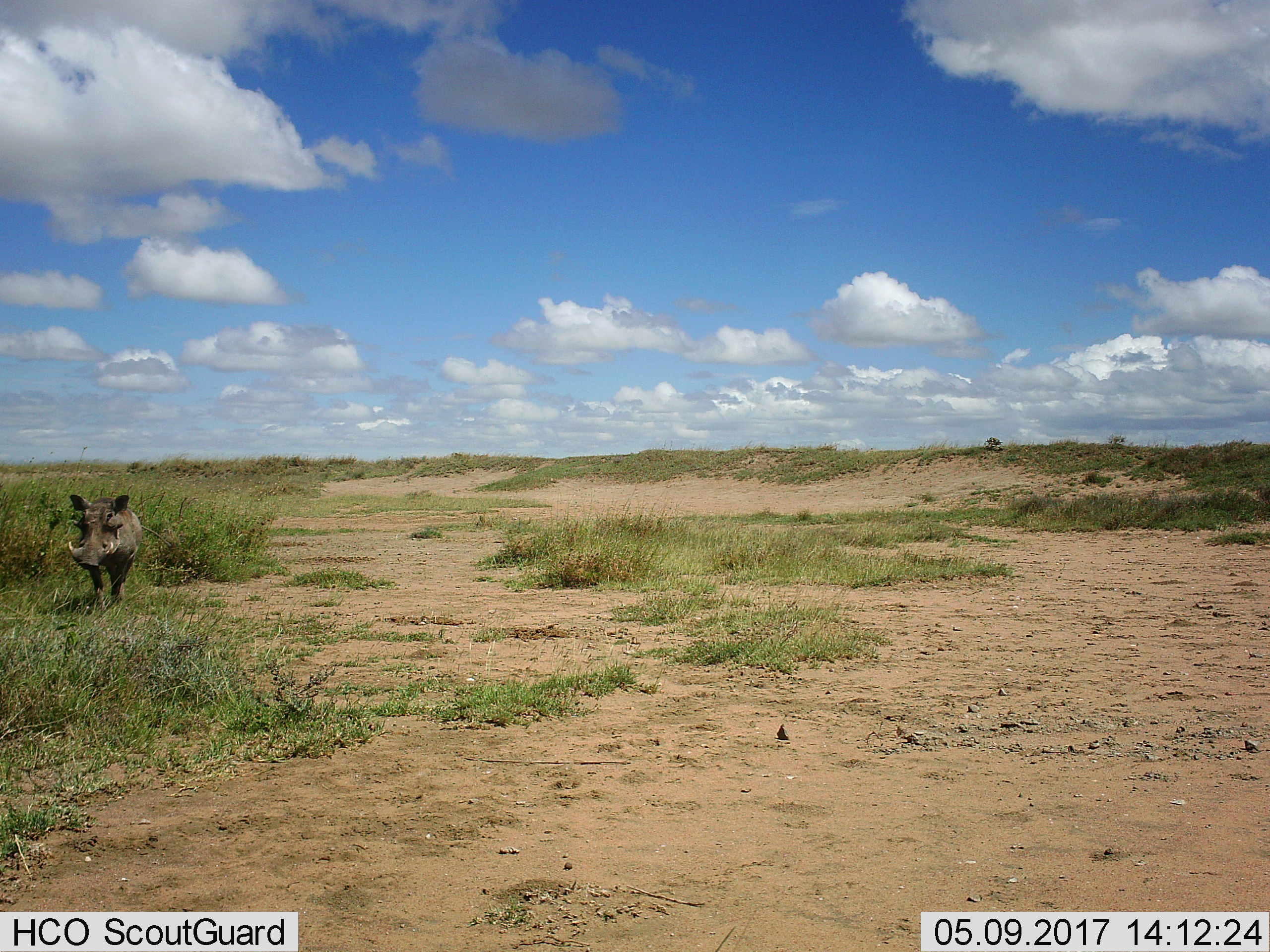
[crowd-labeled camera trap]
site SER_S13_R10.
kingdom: Animalia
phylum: Chordata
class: Mammalia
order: Artiodactyla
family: Suidae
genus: Phacochoerus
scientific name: Phacochoerus africanus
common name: warthog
Warthog (Phacochoerus africanus), count 1. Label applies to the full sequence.